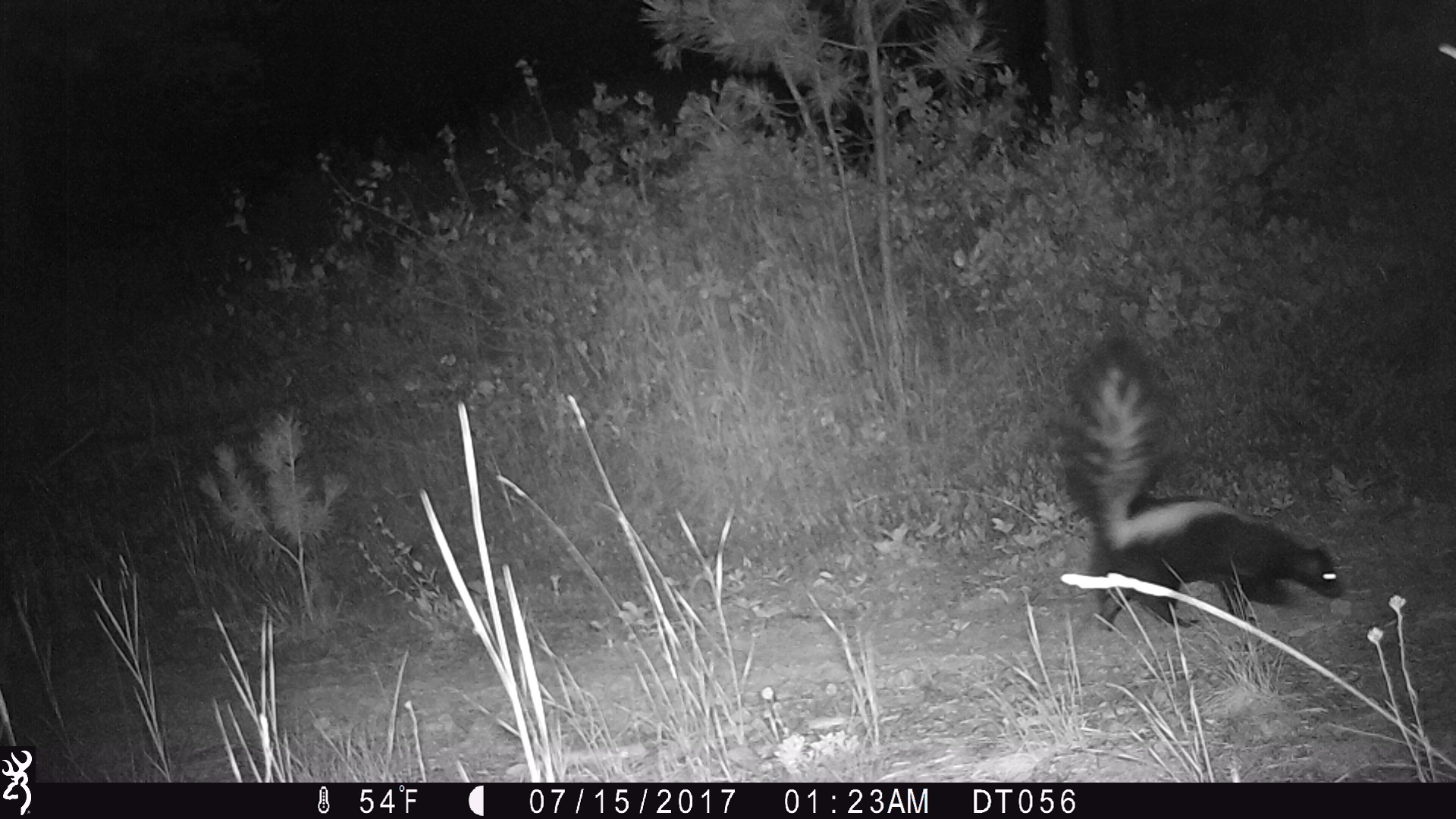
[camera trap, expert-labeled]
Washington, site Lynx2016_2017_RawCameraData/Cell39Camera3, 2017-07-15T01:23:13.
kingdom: Animalia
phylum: Chordata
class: Mammalia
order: Carnivora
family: Mephitidae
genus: Mephitis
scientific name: Mephitis mephitis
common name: striped skunk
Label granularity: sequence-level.